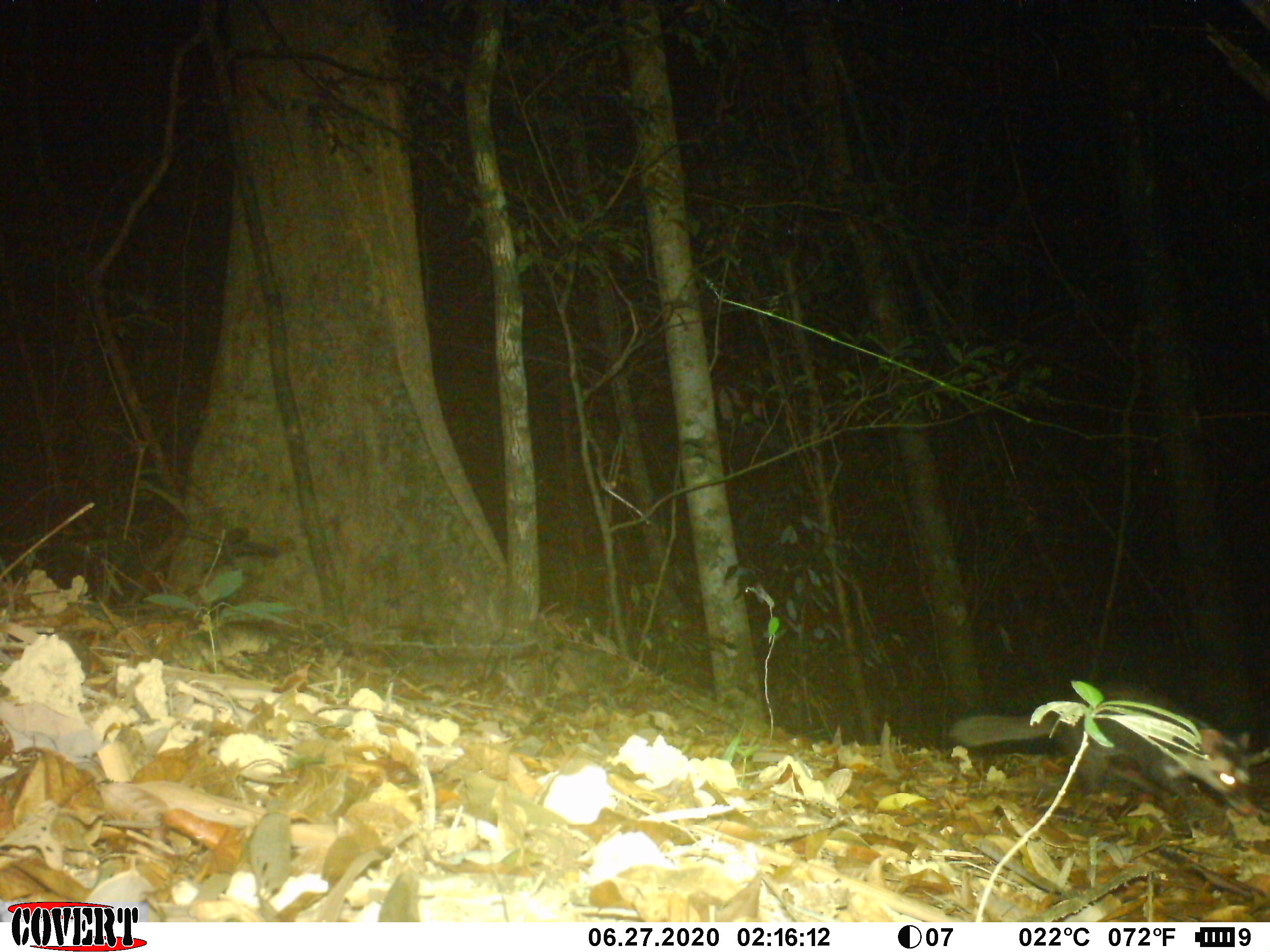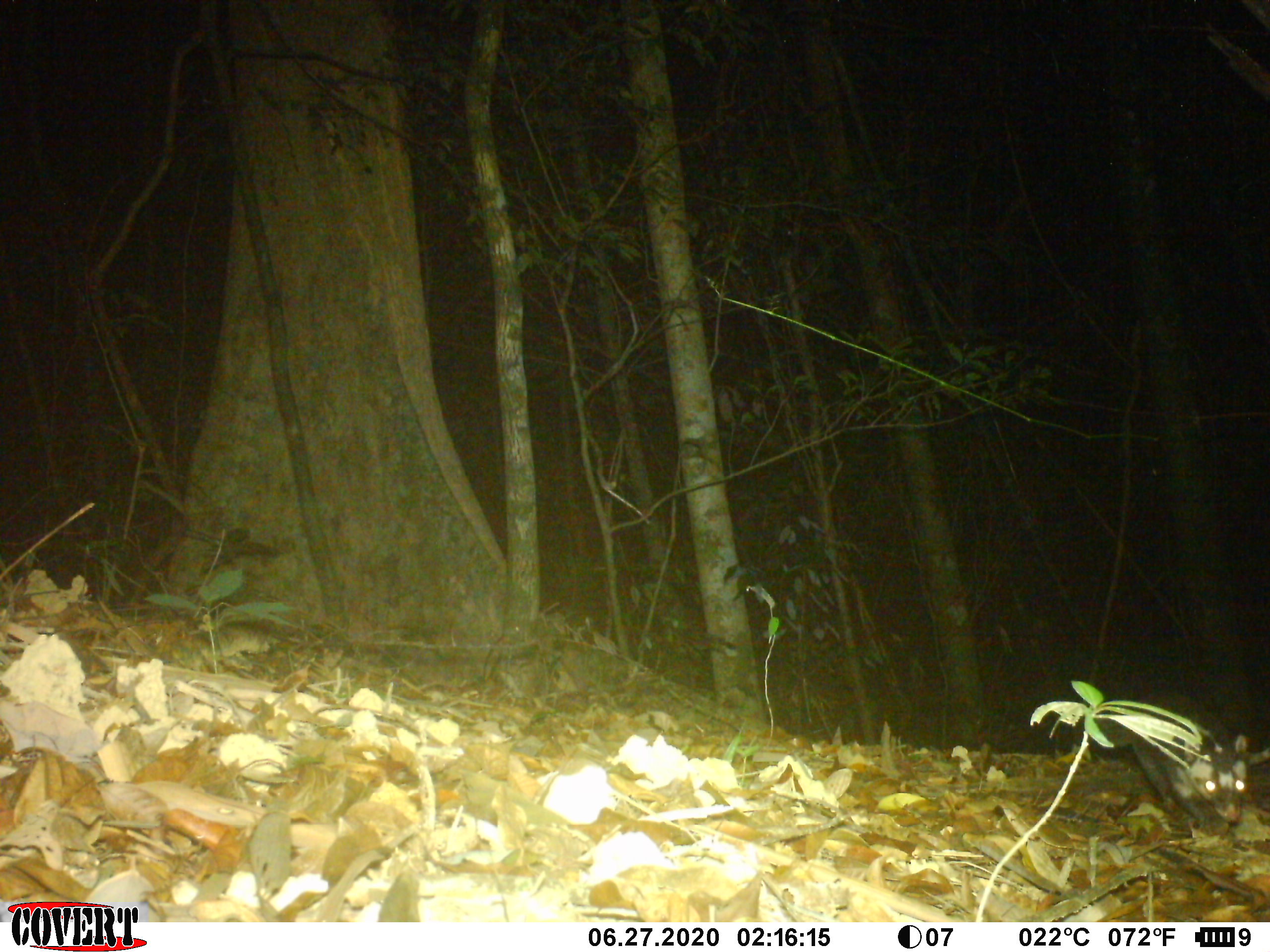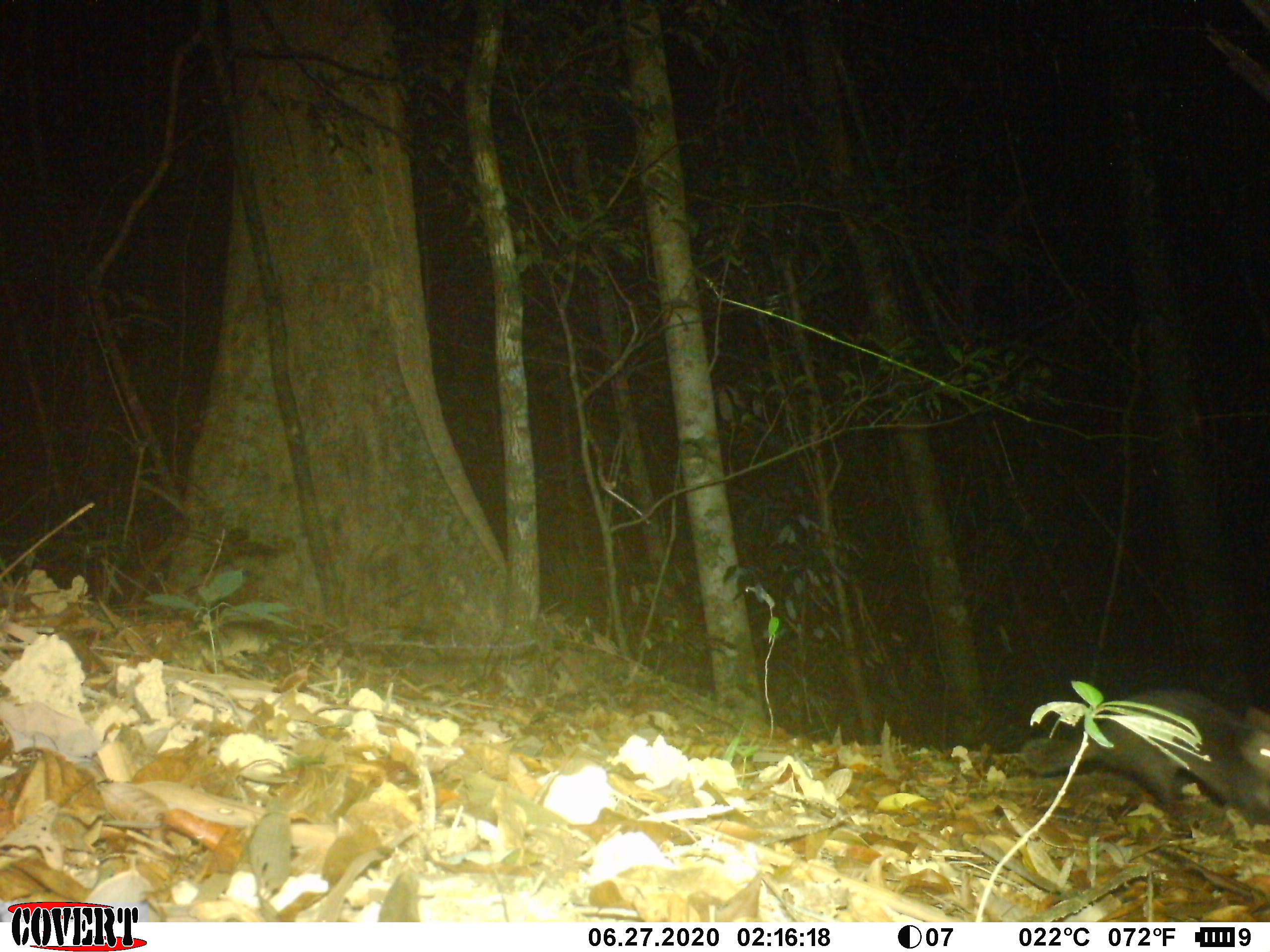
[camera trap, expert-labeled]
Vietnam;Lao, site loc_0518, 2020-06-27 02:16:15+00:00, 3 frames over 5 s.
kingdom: Animalia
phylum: Chordata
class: Mammalia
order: Carnivora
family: Mustelidae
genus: Melogale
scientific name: Melogale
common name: ferret badger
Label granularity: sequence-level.